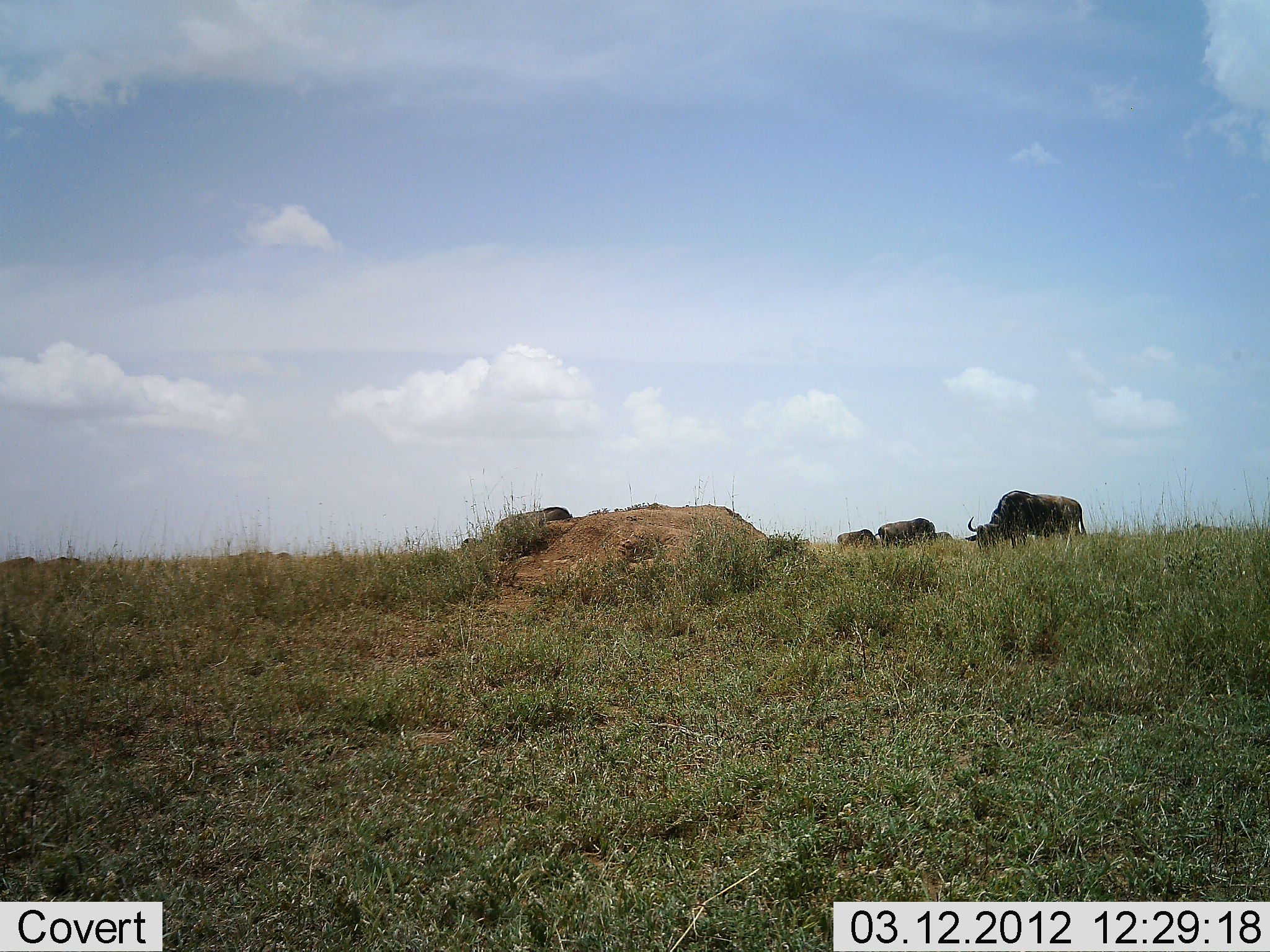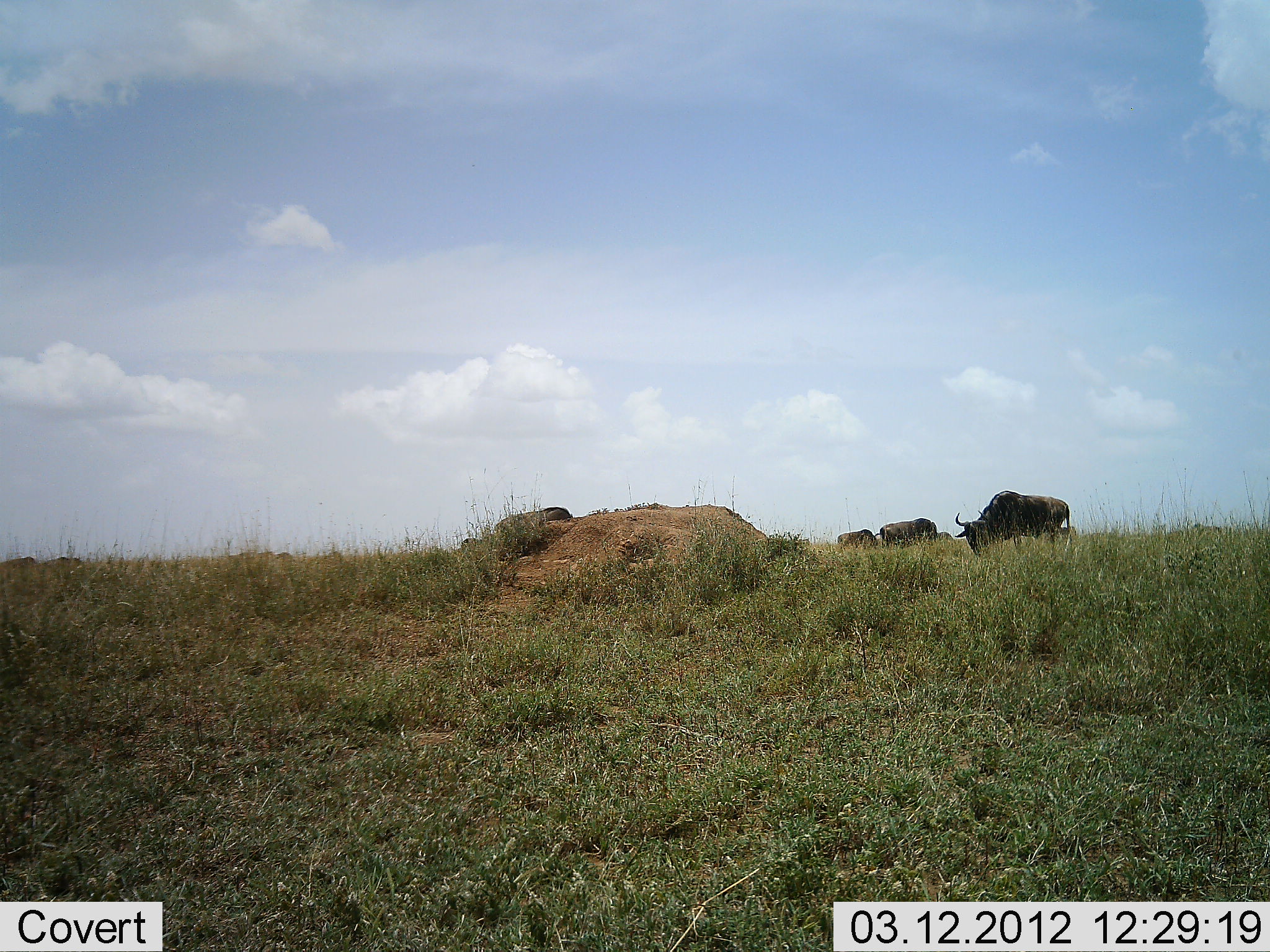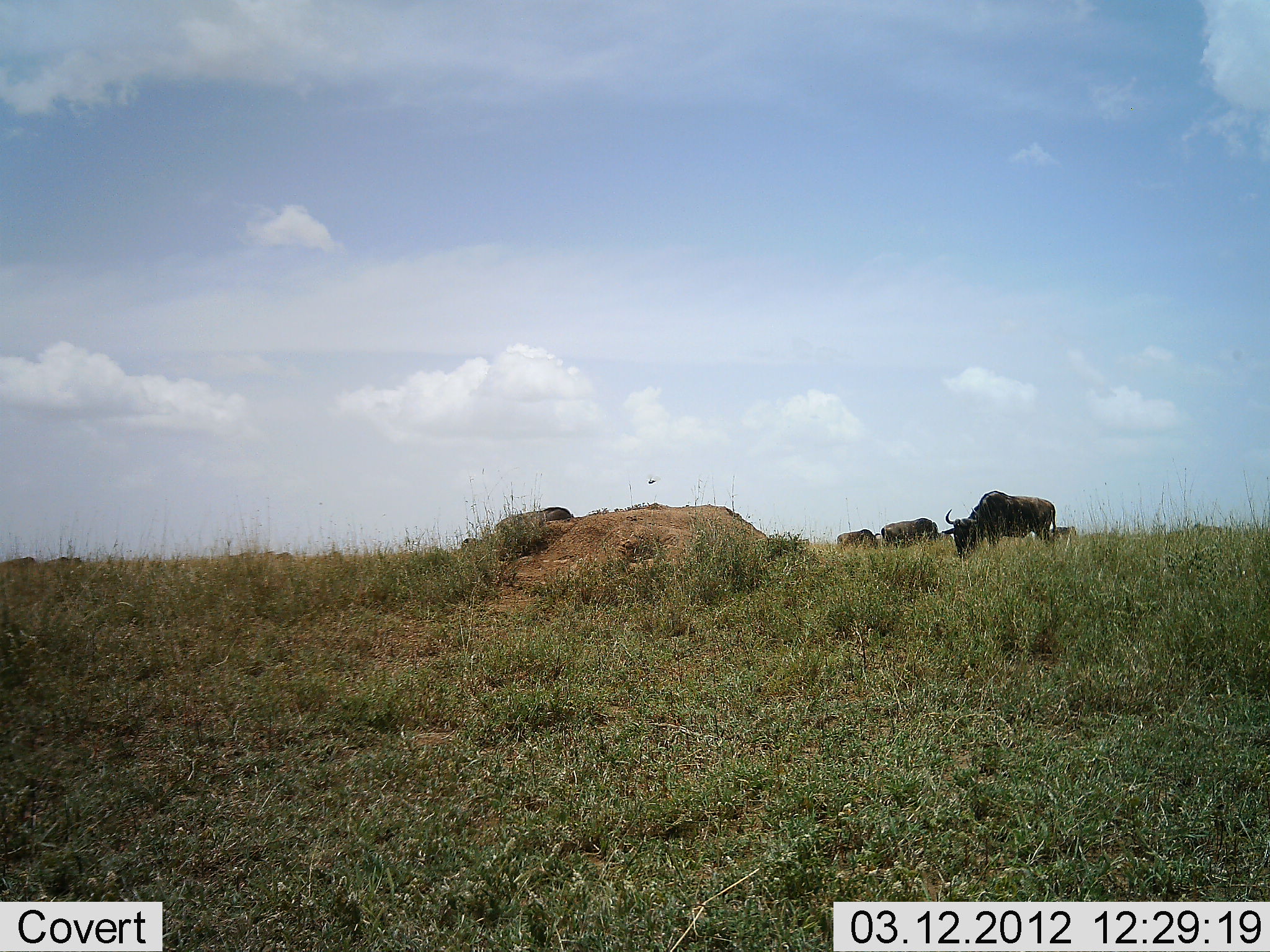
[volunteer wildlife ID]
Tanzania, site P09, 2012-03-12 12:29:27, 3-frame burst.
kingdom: Animalia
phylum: Chordata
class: Mammalia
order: Artiodactyla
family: Bovidae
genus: Connochaetes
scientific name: Connochaetes taurinus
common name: blue wildebeest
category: wildebeest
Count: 3.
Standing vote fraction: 24%.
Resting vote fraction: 0%.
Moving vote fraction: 29%.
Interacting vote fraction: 0%.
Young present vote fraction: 0%.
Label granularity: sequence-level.